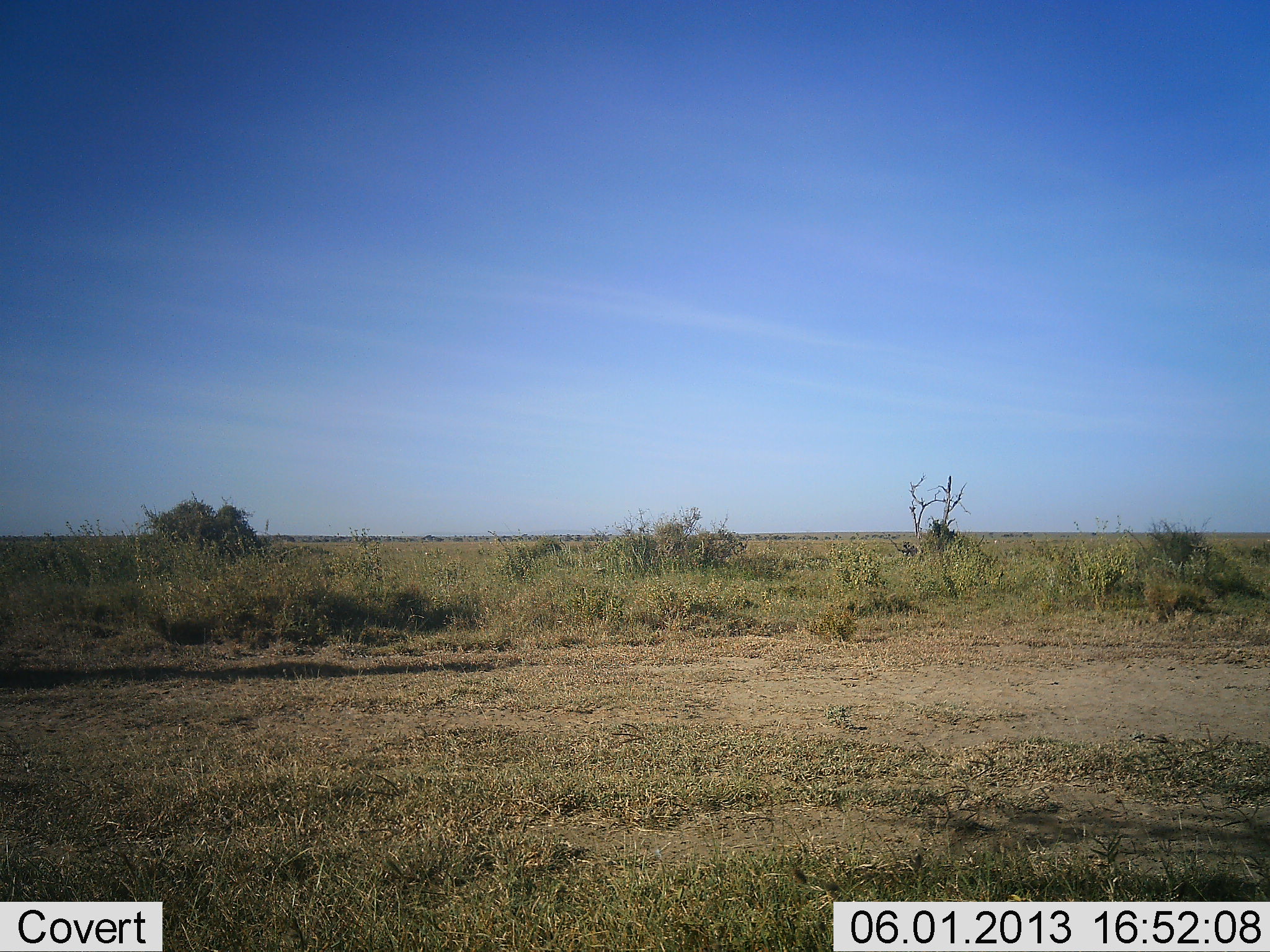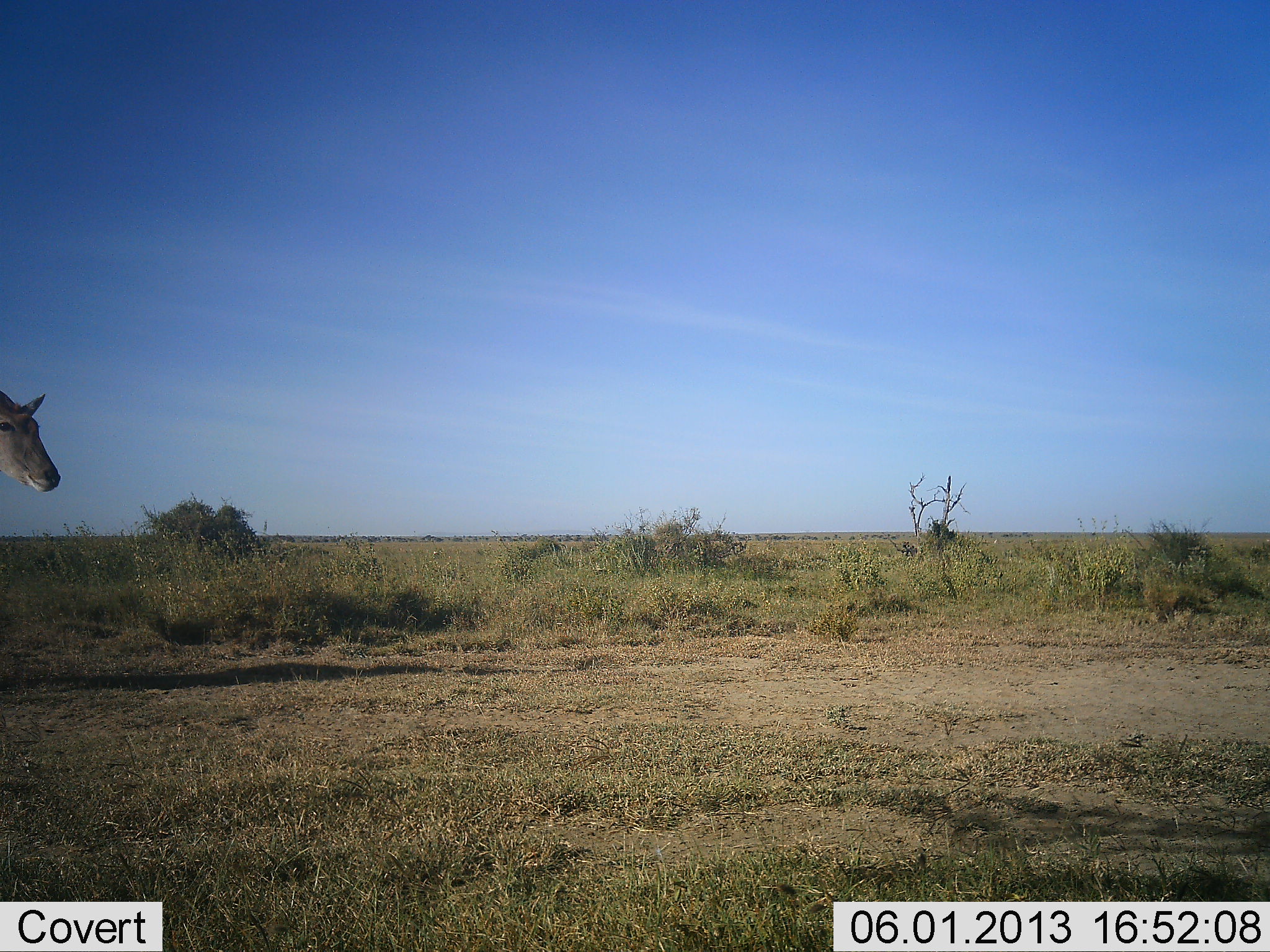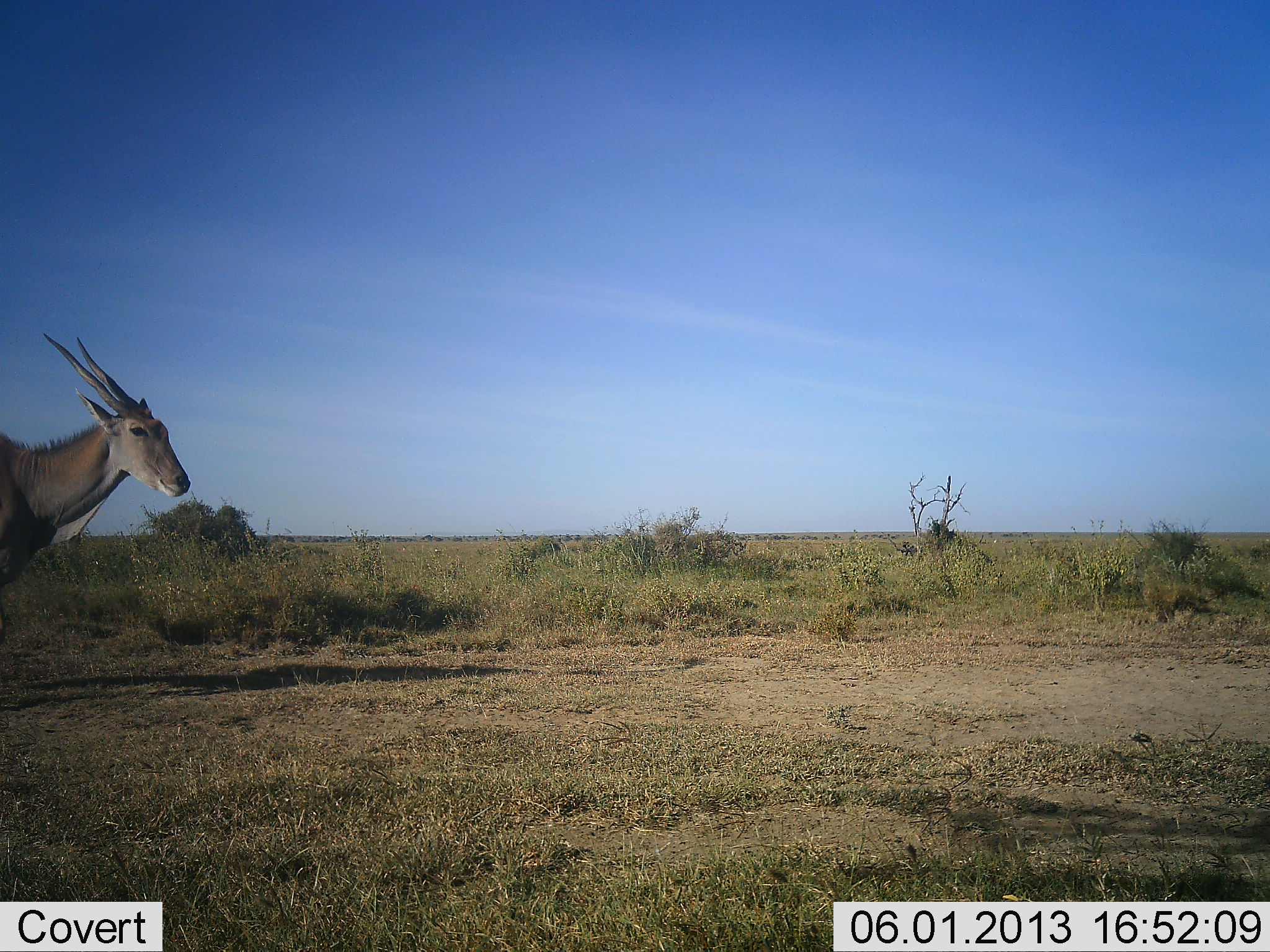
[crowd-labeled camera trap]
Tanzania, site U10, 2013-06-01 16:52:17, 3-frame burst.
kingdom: Animalia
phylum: Chordata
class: Mammalia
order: Artiodactyla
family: Bovidae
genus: Tragelaphus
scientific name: Tragelaphus oryx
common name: eland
Eland (Tragelaphus oryx), count 1. Behavior (volunteer vote fractions): standing 0%, resting 0%, moving 100%, interacting 0%. Young present (vote fraction): 0%. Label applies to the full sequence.